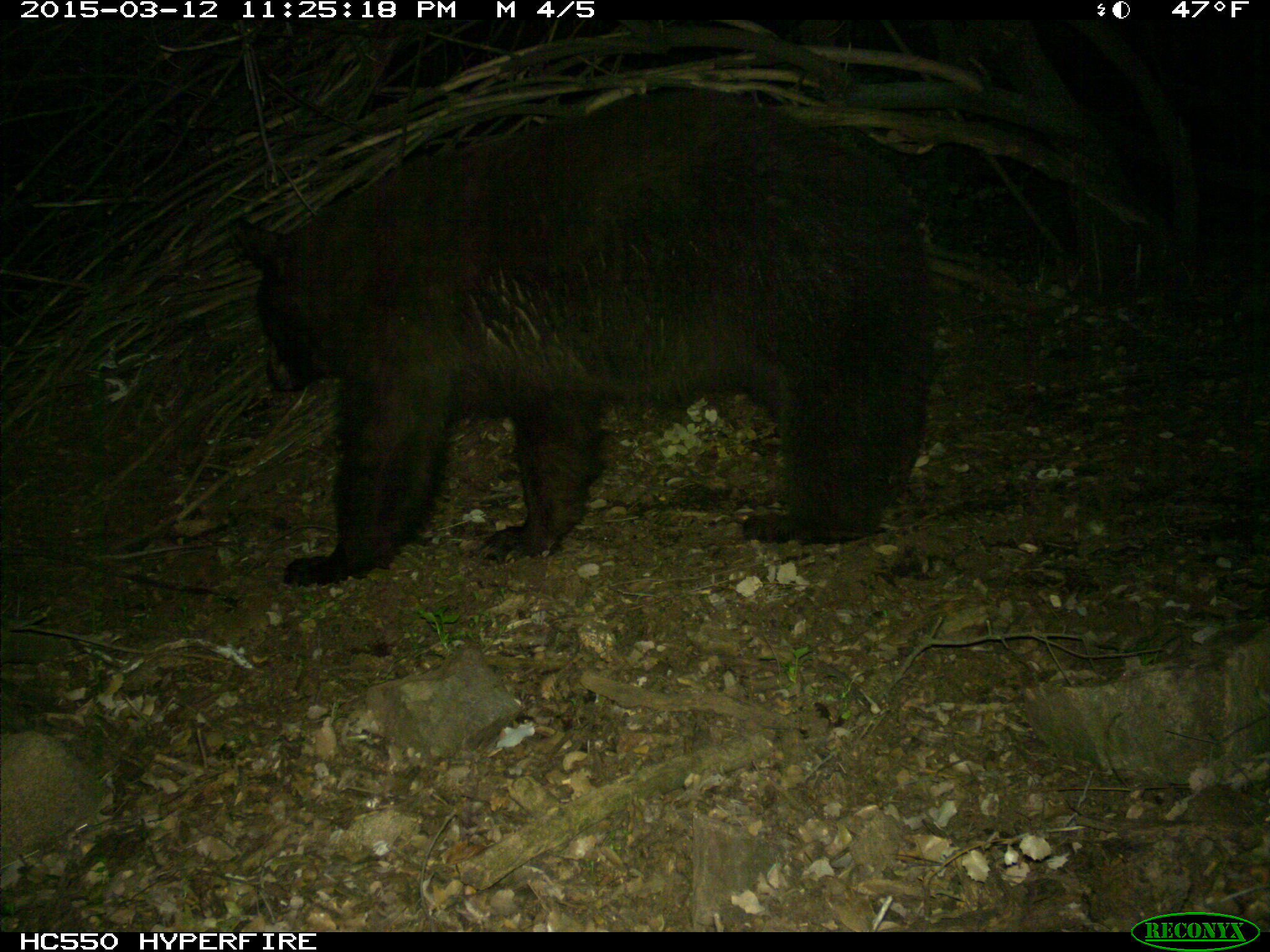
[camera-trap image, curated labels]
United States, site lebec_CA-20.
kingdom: Animalia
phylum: Chordata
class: Mammalia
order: Carnivora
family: Ursidae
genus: Ursus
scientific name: Ursus americanus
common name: american black bear